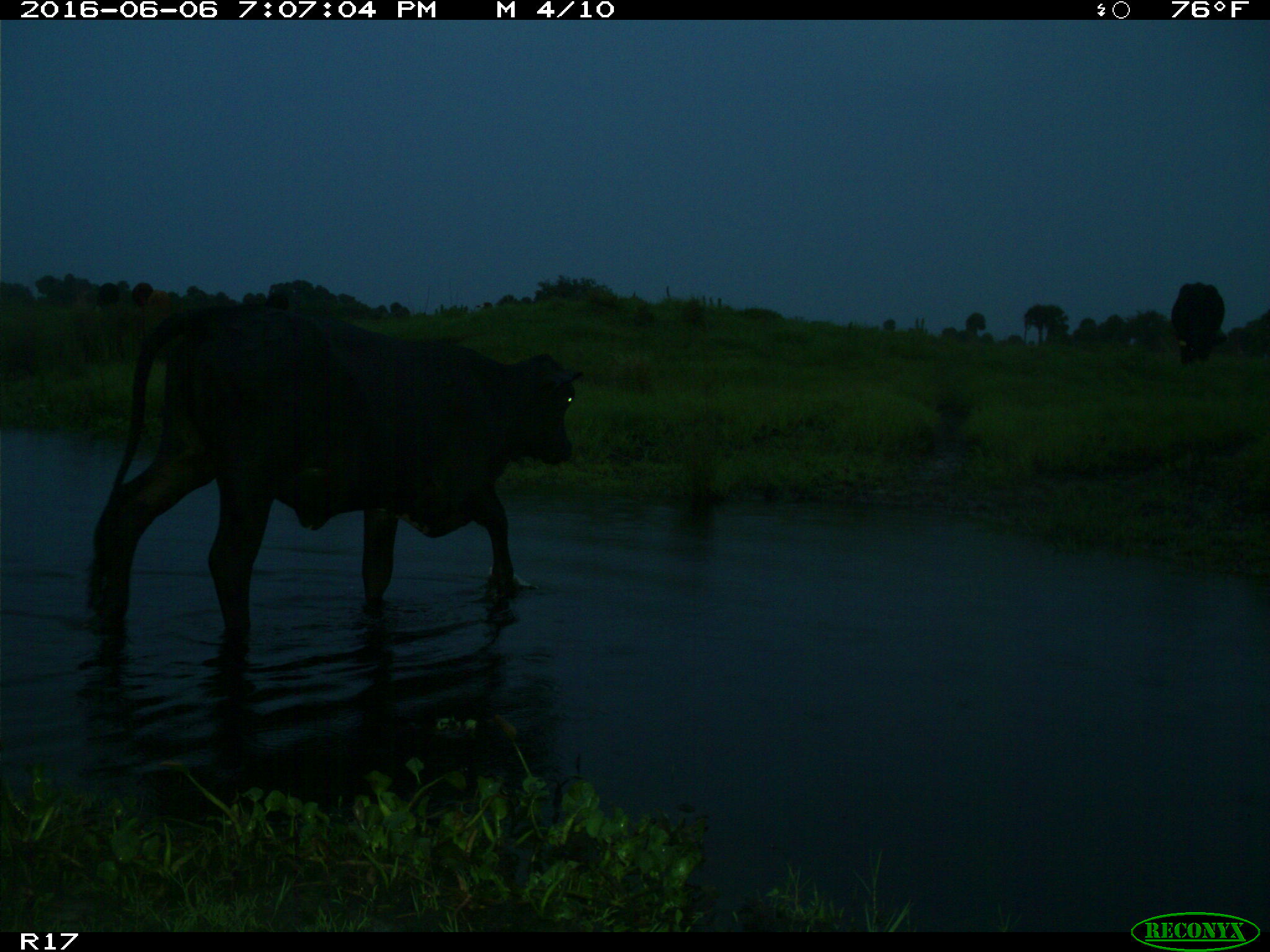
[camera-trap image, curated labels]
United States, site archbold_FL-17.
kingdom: Animalia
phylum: Chordata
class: Mammalia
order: Artiodactyla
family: Bovidae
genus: Bos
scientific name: Bos taurus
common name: domestic cow